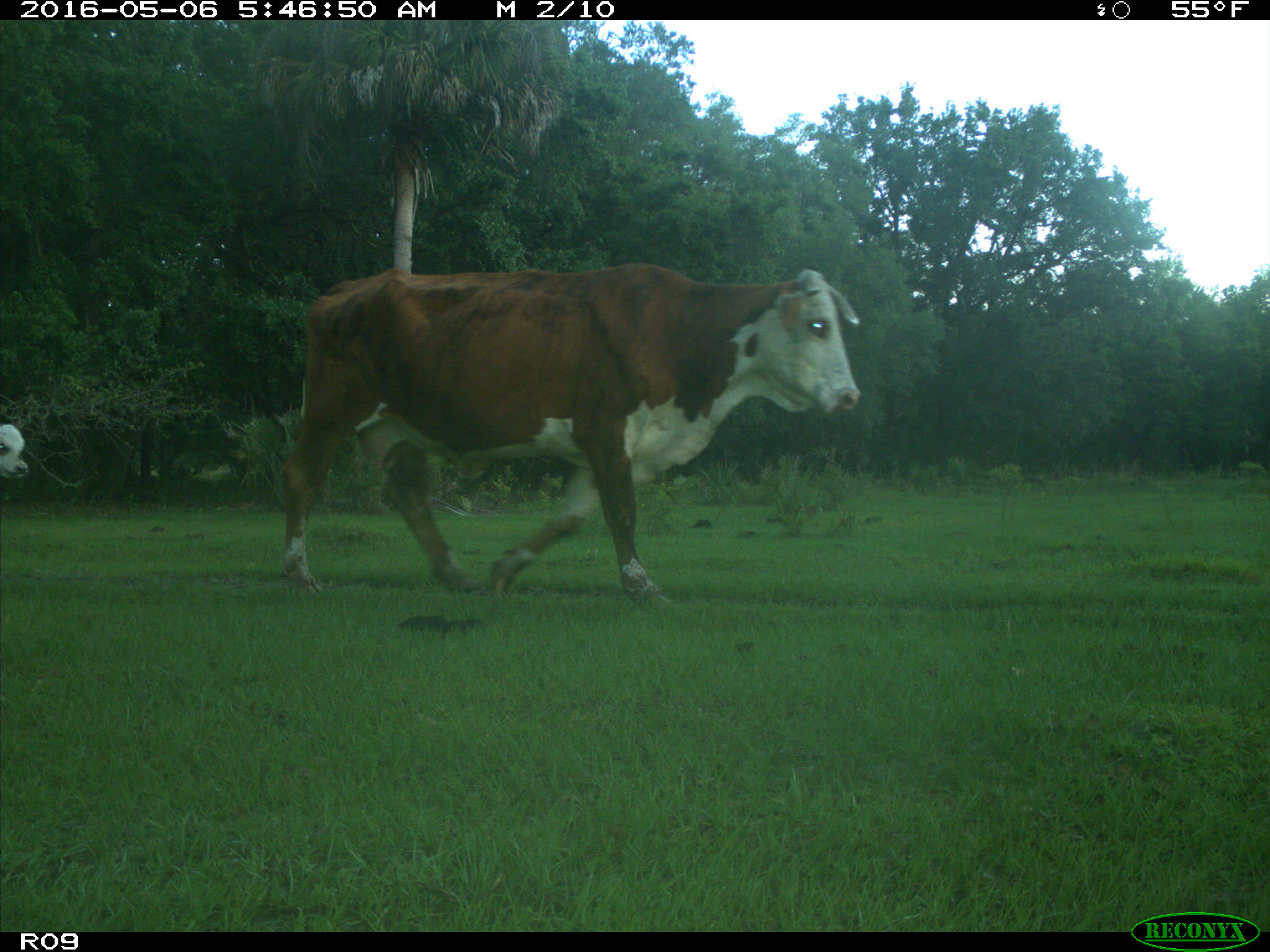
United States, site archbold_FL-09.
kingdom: Animalia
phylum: Chordata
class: Mammalia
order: Artiodactyla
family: Bovidae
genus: Bos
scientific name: Bos taurus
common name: domestic cow